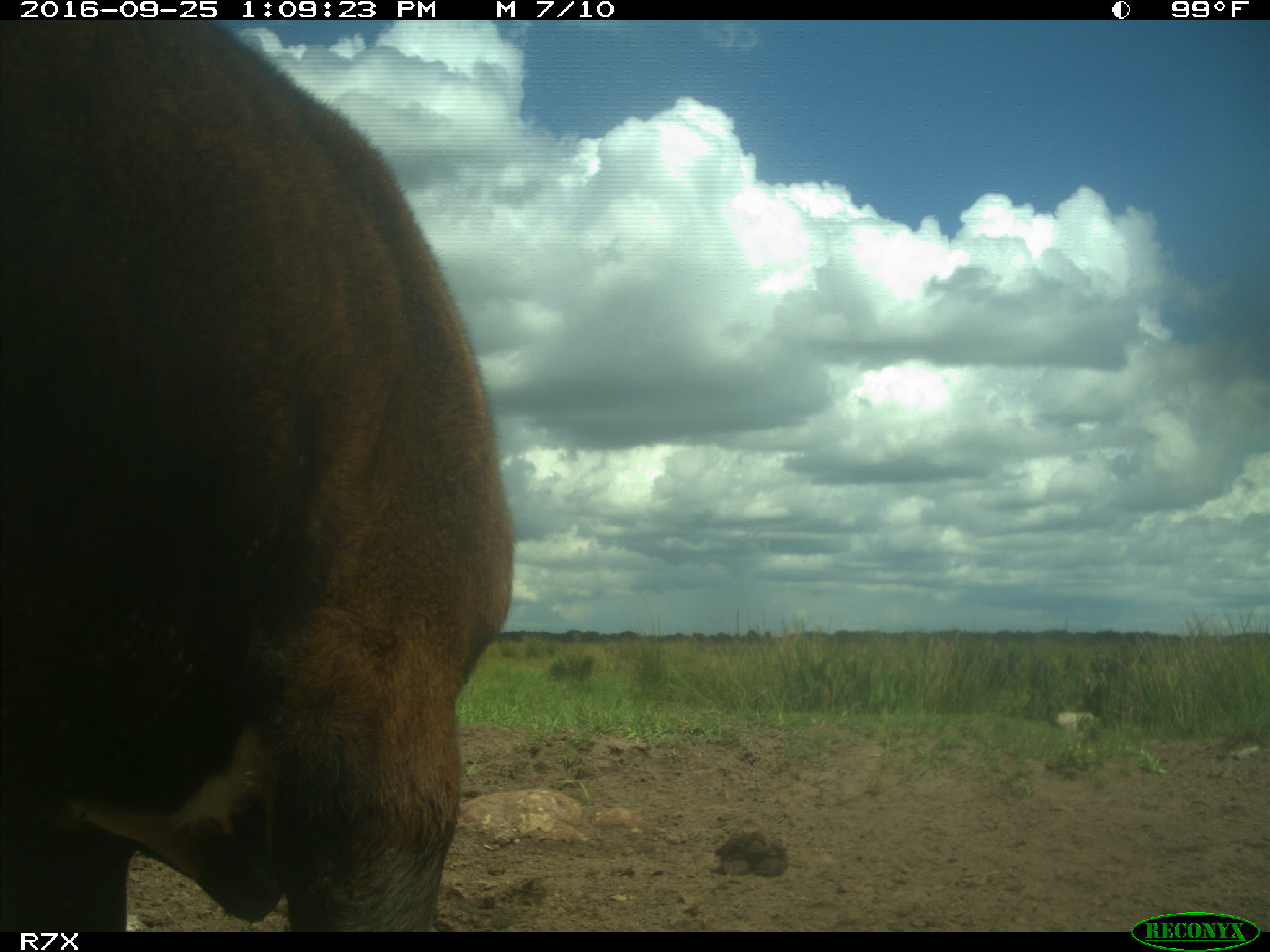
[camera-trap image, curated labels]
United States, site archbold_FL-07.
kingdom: Animalia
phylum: Chordata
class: Mammalia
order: Artiodactyla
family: Bovidae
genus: Bos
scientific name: Bos taurus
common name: domestic cow